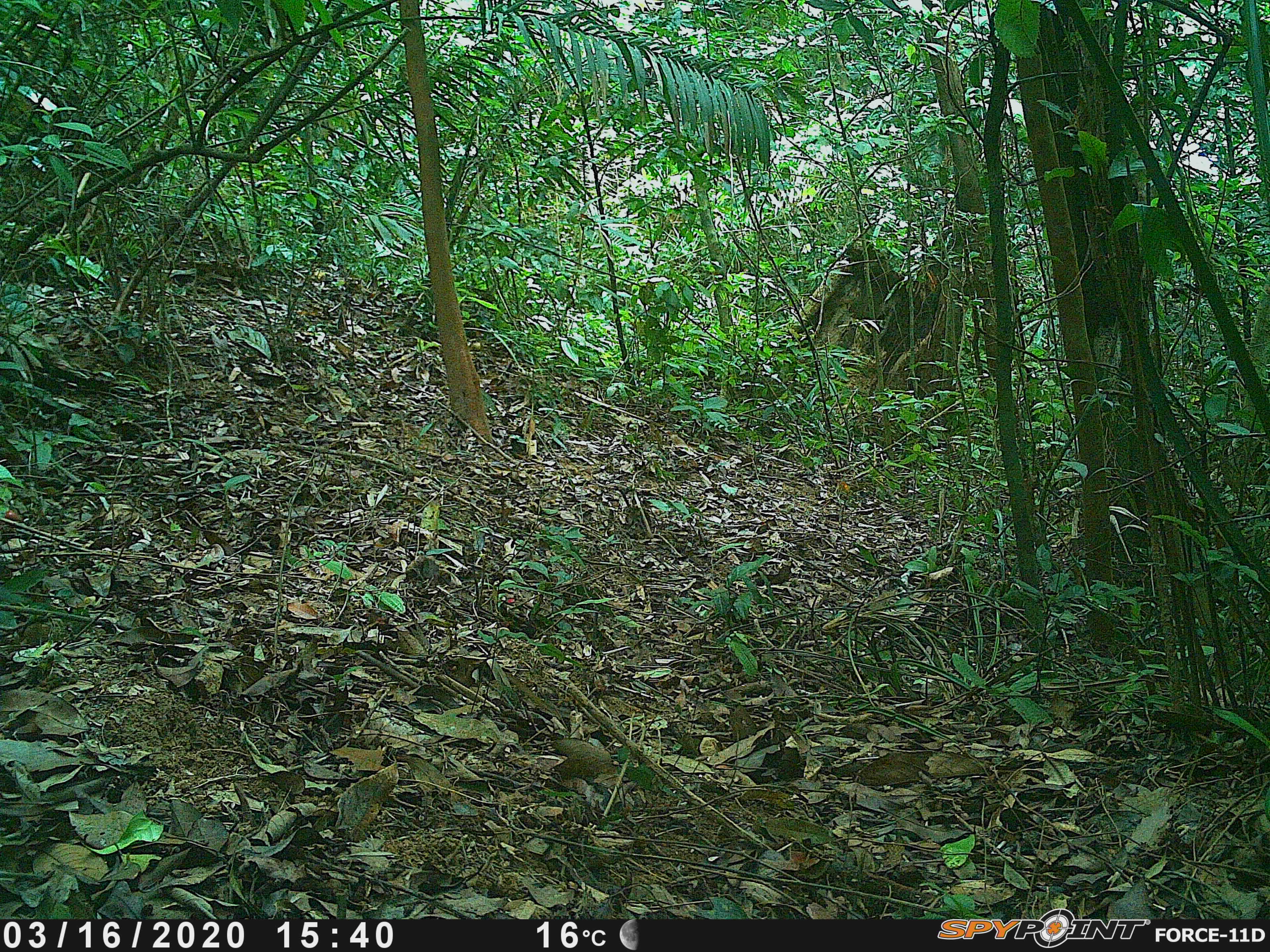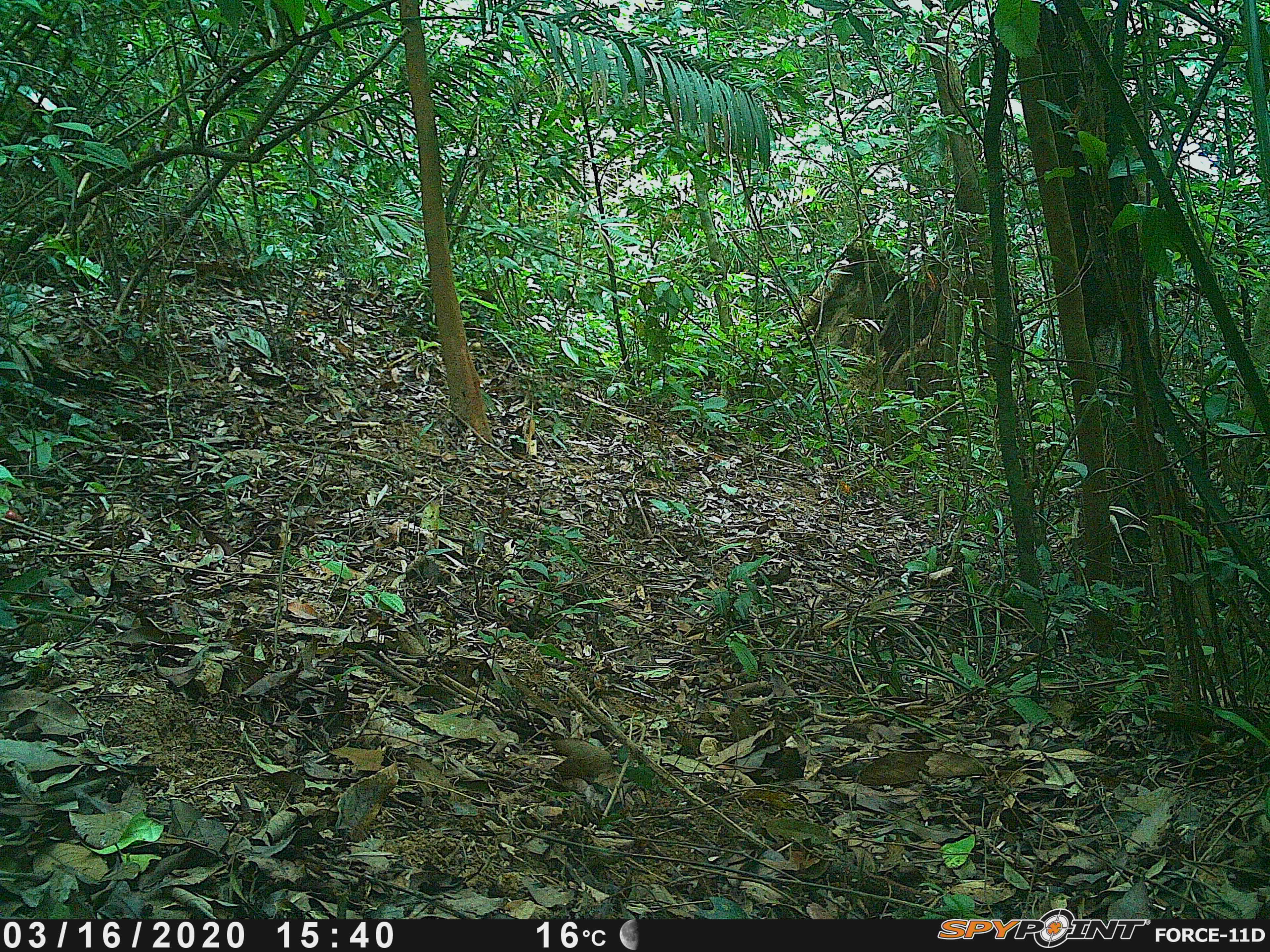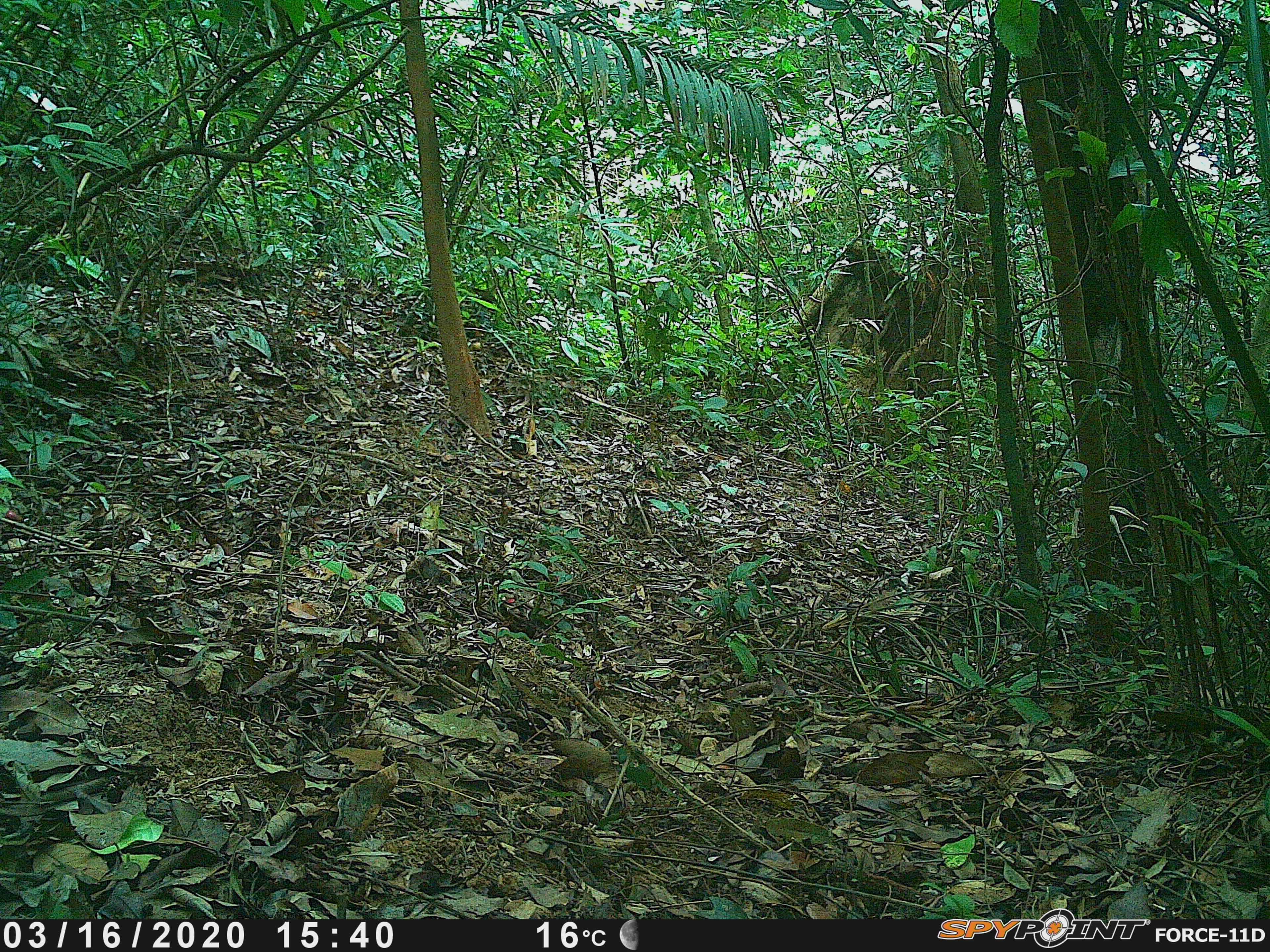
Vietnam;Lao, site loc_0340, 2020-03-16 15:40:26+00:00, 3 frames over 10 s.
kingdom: Animalia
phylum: Chordata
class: Aves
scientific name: Aves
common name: bird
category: unidentified bird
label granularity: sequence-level